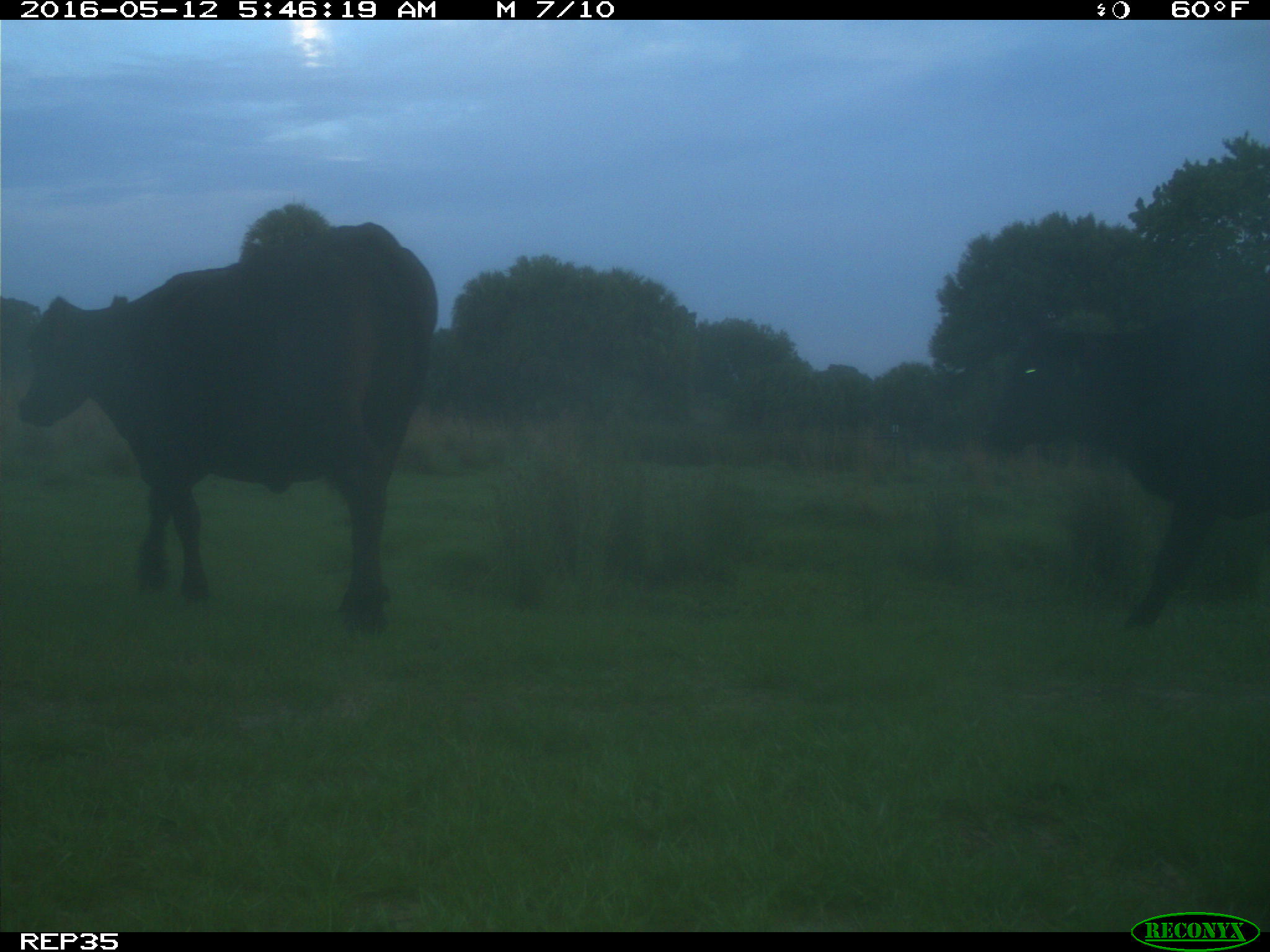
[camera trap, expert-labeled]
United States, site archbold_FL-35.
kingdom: Animalia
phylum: Chordata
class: Mammalia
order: Artiodactyla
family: Bovidae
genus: Bos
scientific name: Bos taurus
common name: domestic cow